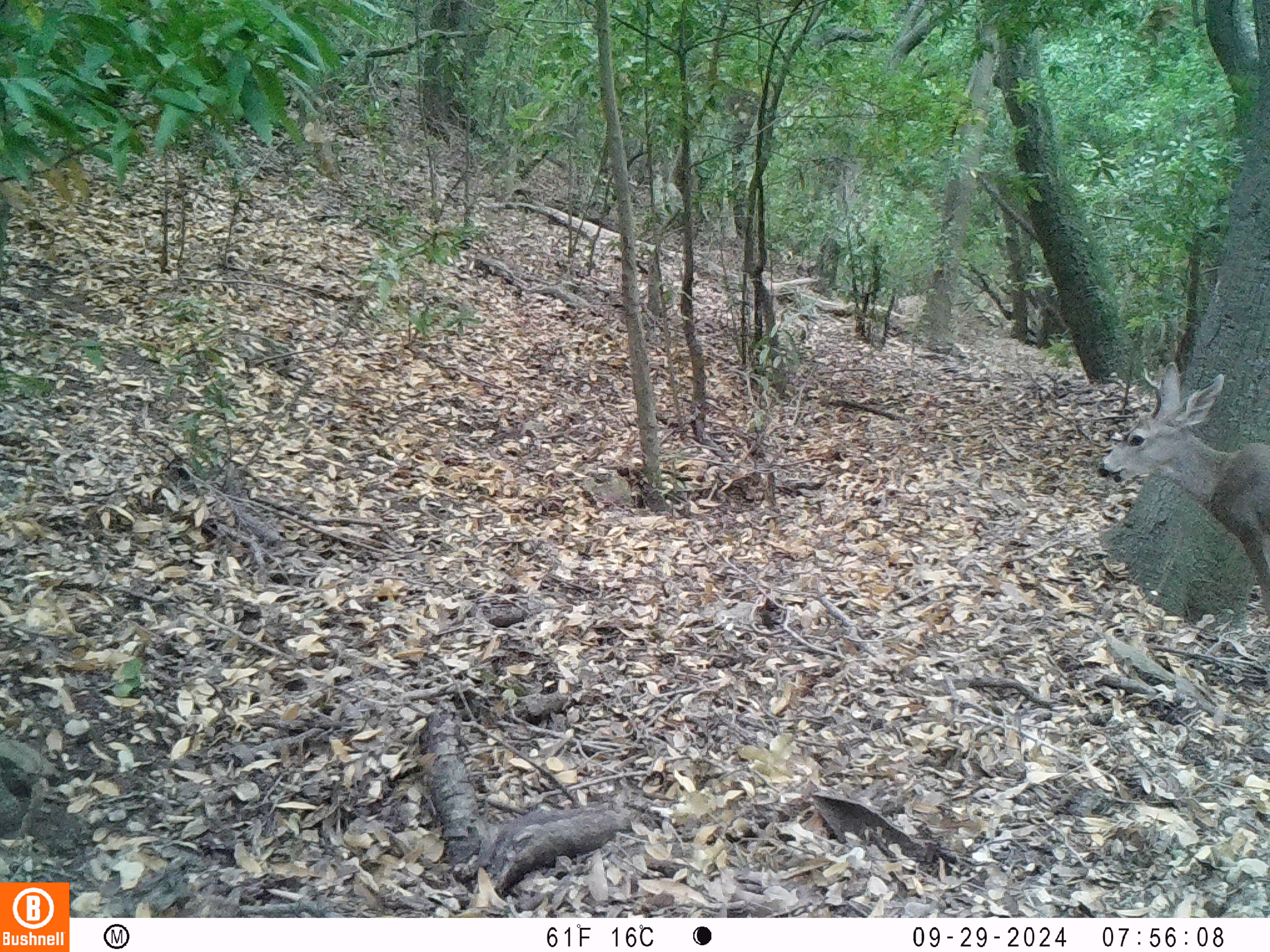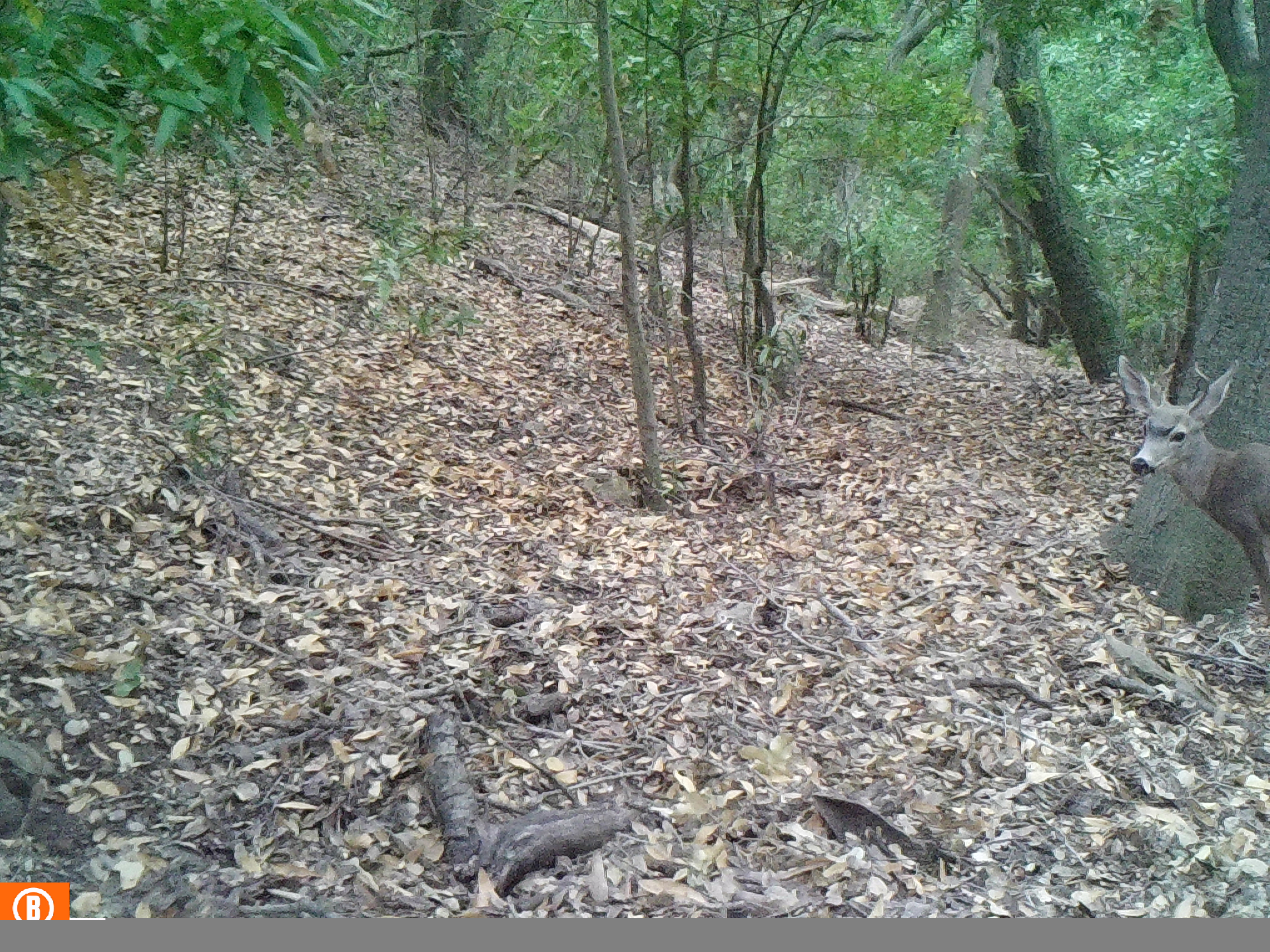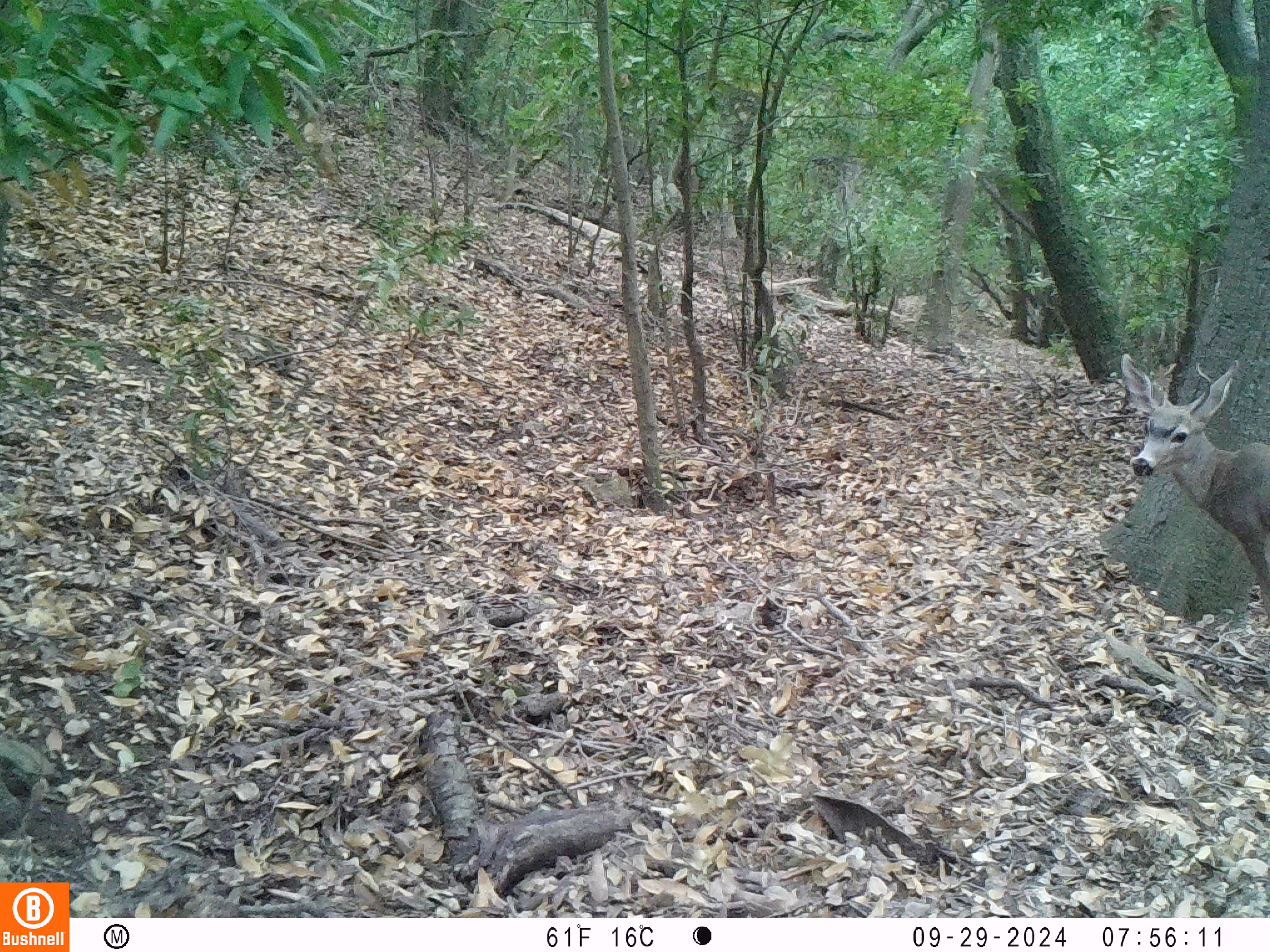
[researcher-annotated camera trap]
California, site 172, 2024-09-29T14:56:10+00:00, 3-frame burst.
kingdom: Animalia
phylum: Chordata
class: Mammalia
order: Artiodactyla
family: Cervidae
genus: Odocoileus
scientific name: Odocoileus hemionus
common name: mule deer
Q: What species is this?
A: Mule deer (Odocoileus hemionus).